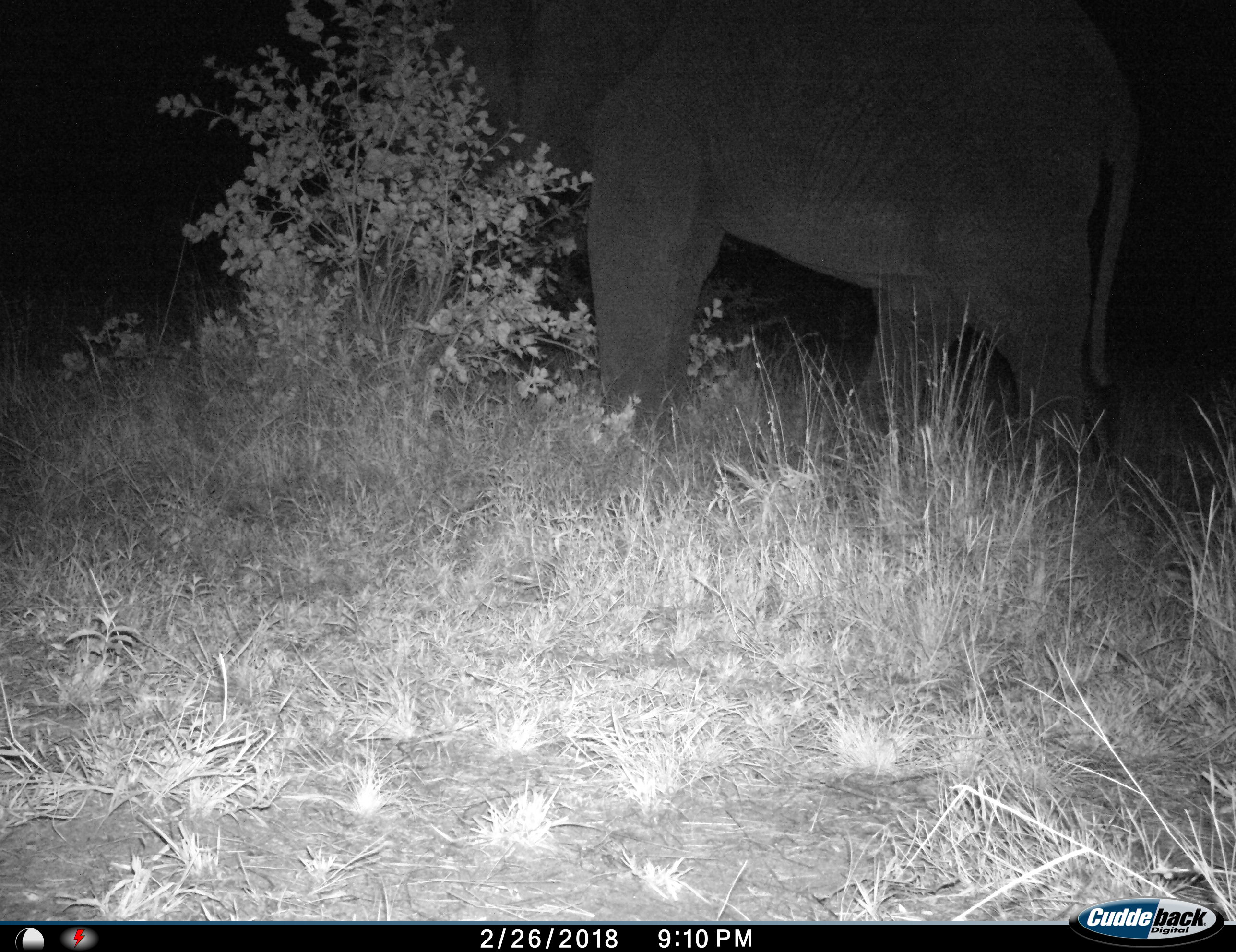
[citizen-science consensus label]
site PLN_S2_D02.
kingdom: Animalia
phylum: Chordata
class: Mammalia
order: Proboscidea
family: Elephantidae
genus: Loxodonta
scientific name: Loxodonta africana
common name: african bush elephant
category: elephant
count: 1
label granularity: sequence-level